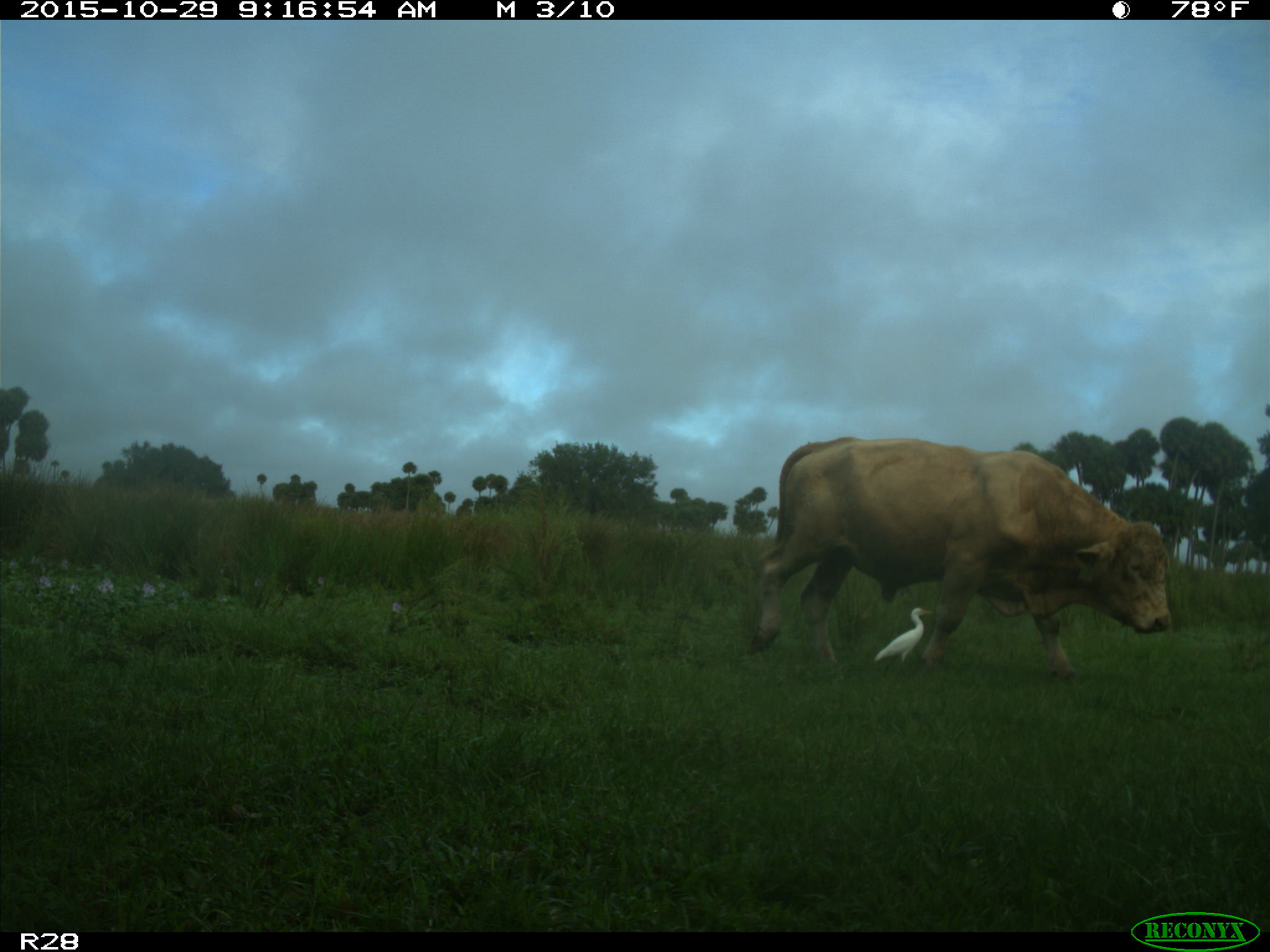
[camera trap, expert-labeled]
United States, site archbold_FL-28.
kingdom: Animalia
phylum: Chordata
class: Mammalia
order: Artiodactyla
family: Bovidae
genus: Bos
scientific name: Bos taurus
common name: domestic cow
Bos taurus (domestic cow).